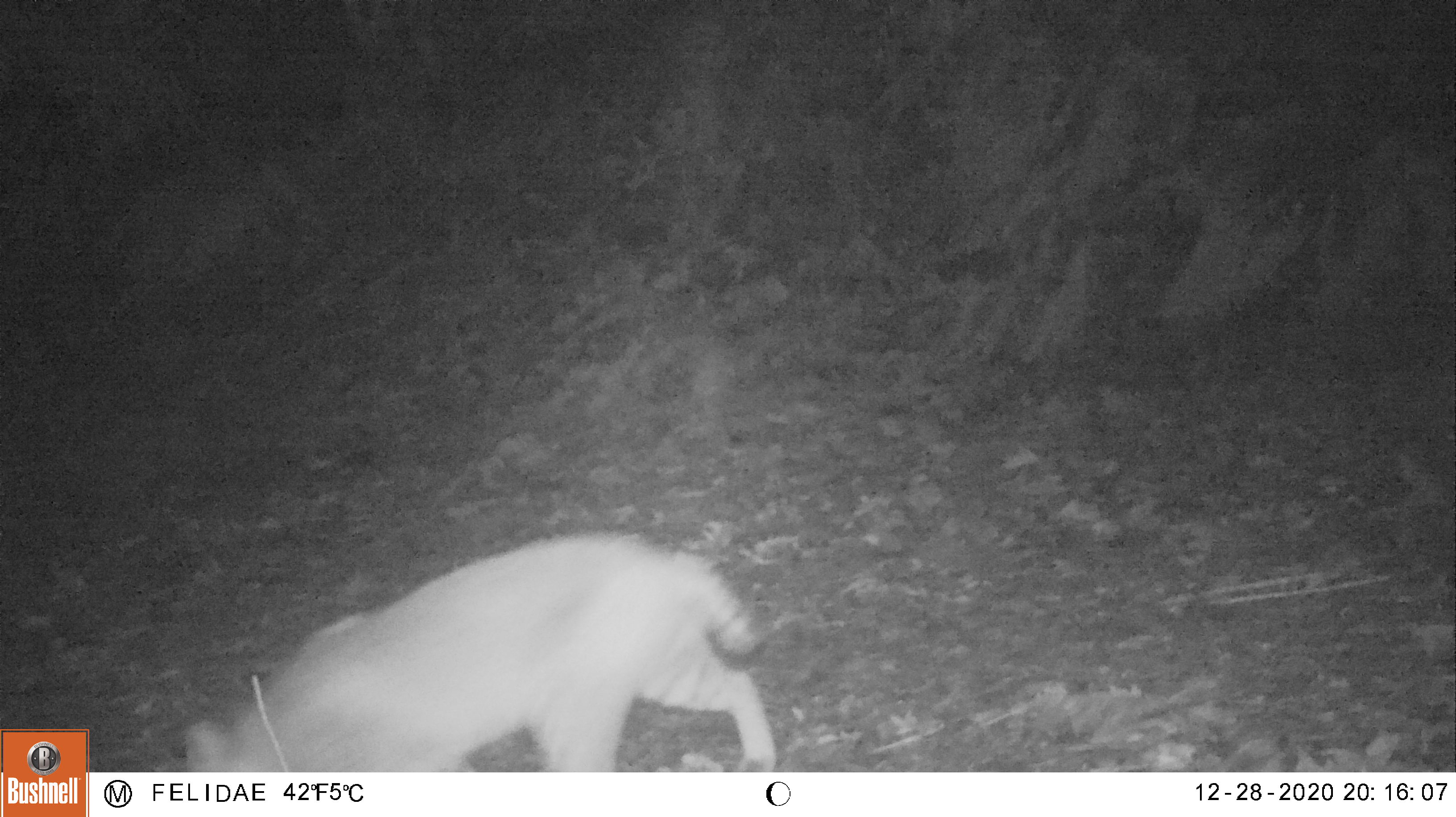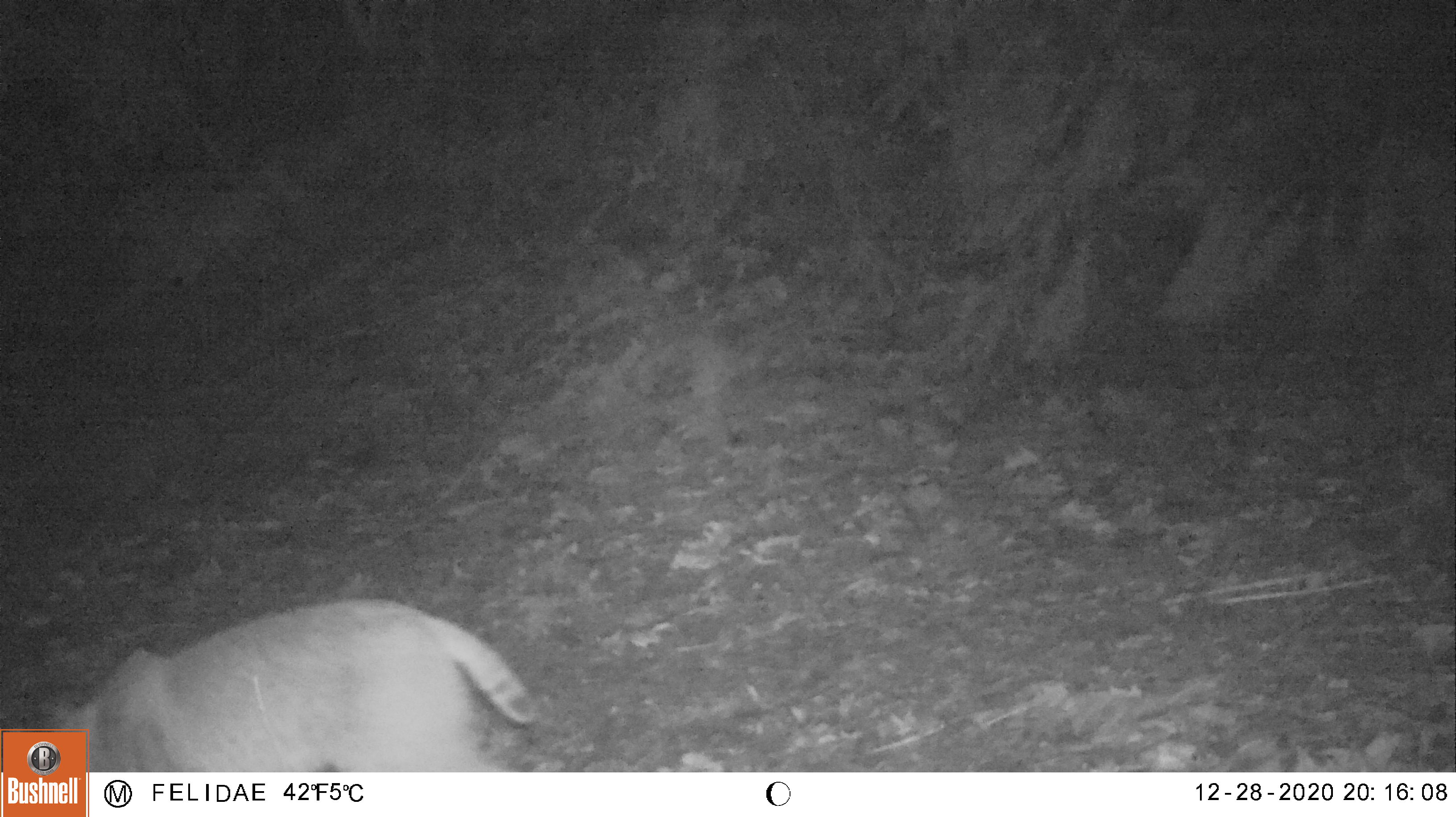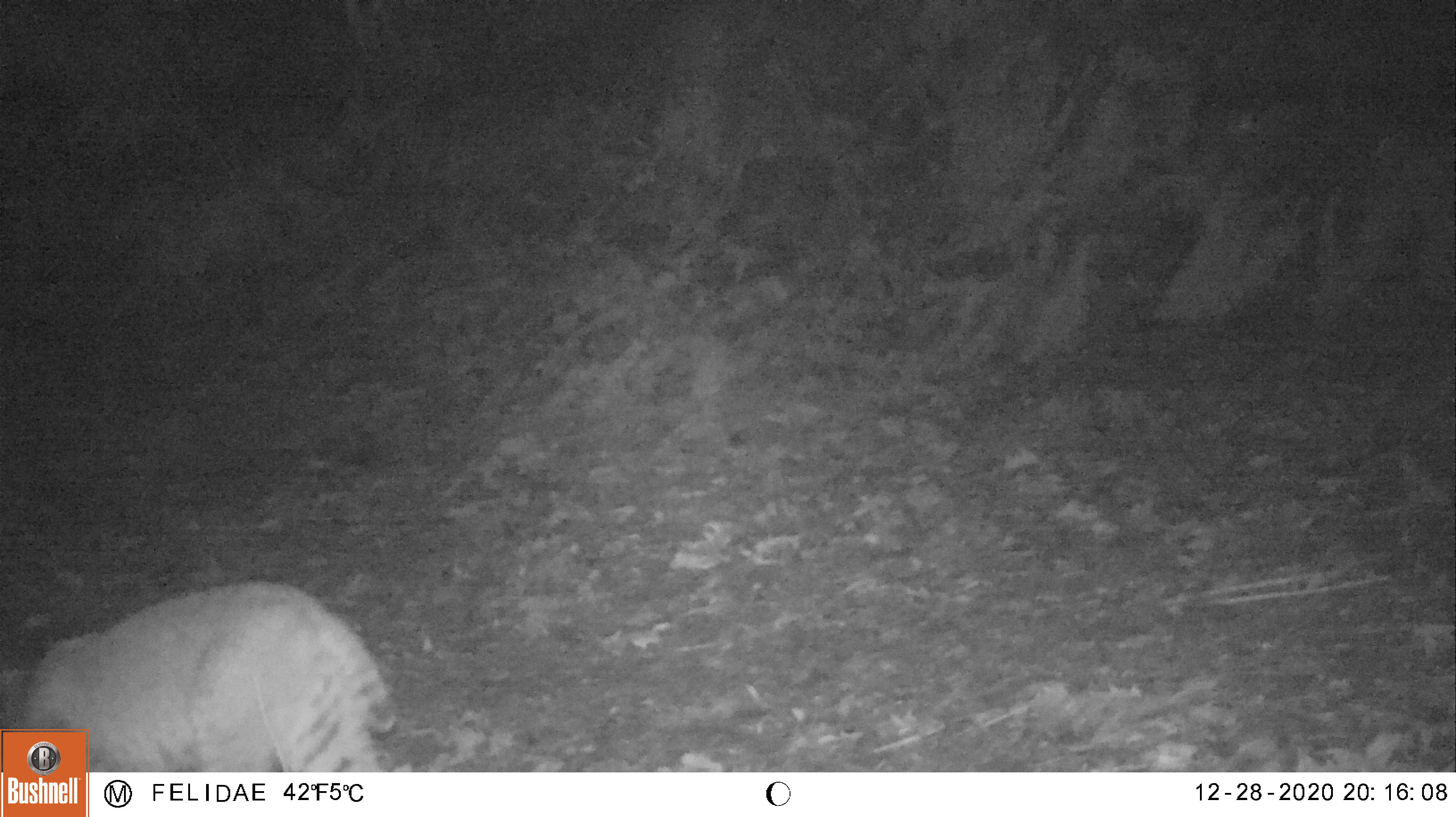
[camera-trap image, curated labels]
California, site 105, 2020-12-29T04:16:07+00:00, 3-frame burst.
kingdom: Animalia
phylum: Chordata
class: Mammalia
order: Carnivora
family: Felidae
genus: Lynx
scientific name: Lynx rufus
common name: bobcat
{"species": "bobcat (Lynx rufus)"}